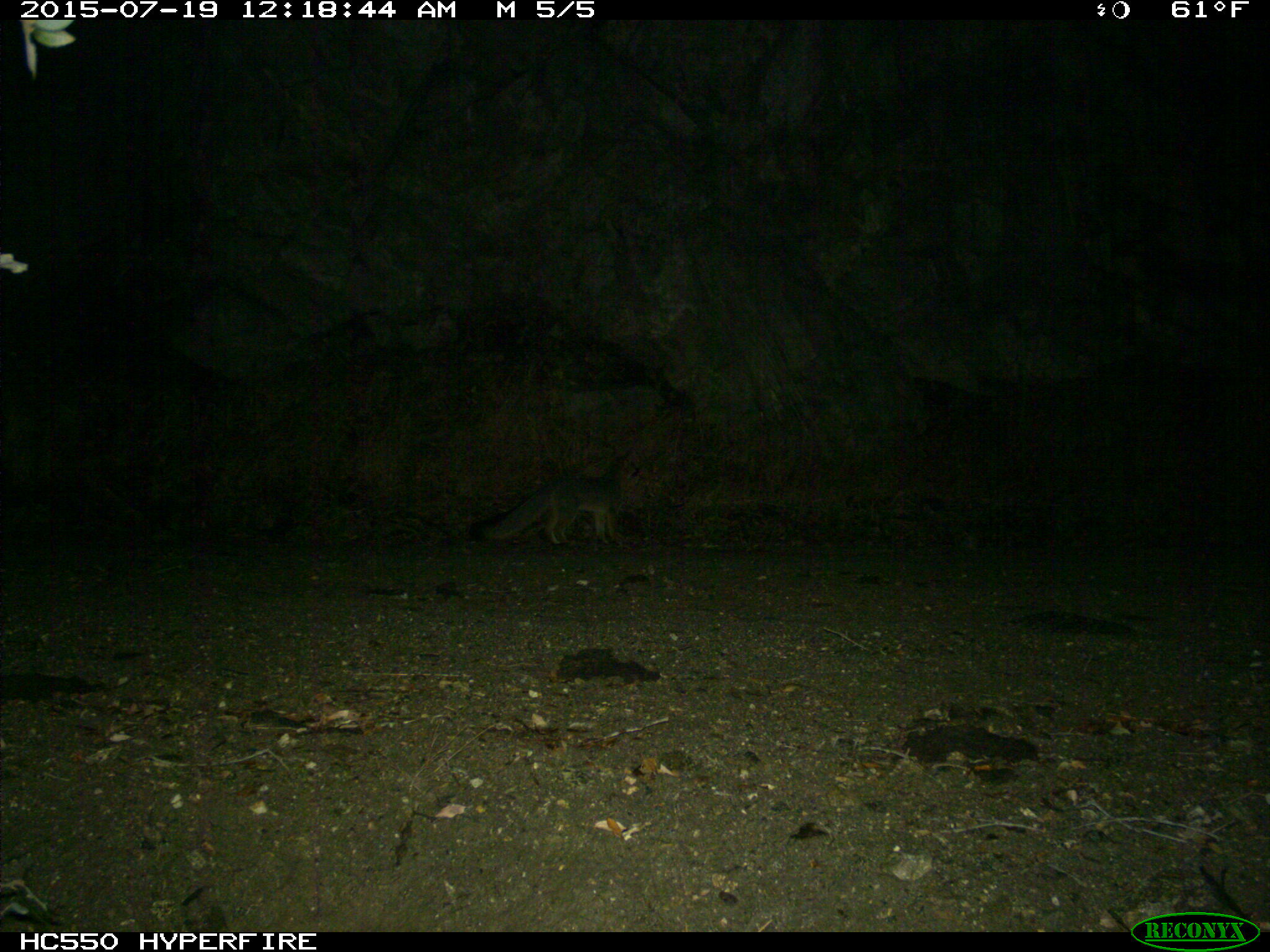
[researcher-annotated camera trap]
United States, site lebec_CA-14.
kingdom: Animalia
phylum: Chordata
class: Mammalia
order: Carnivora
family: Canidae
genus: Urocyon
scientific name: Urocyon cinereoargenteus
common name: gray fox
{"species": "Urocyon cinereoargenteus (gray fox)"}